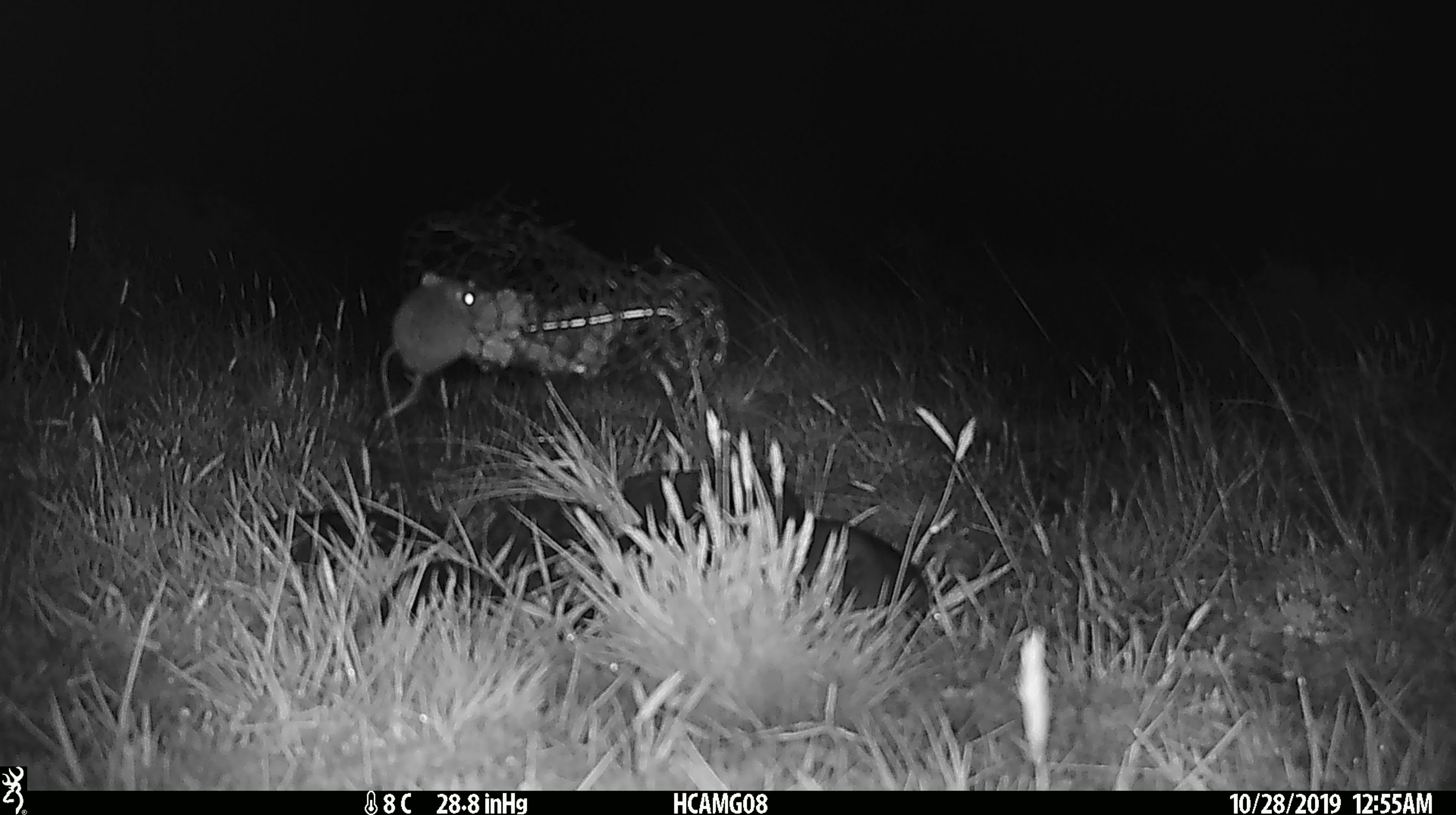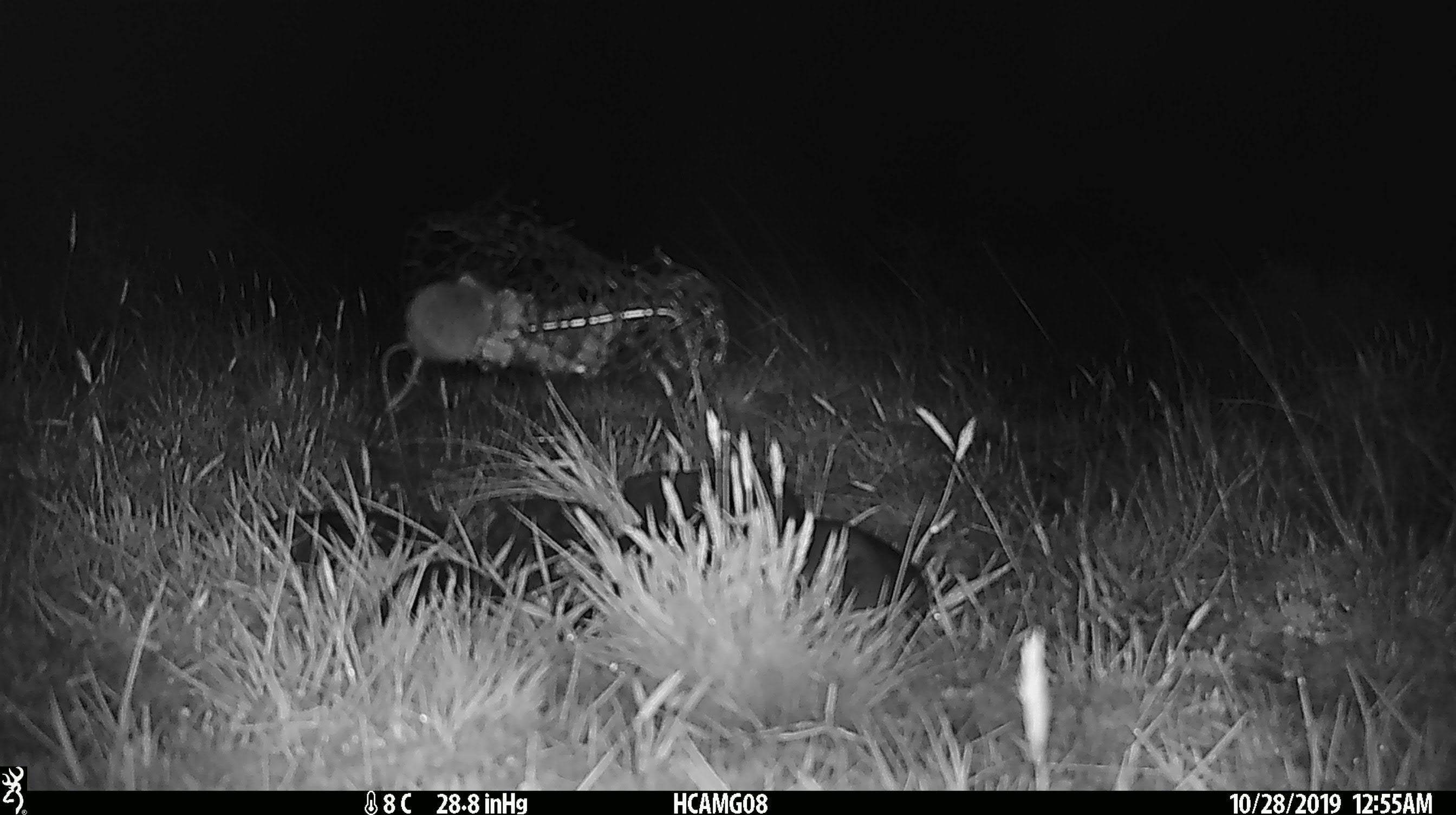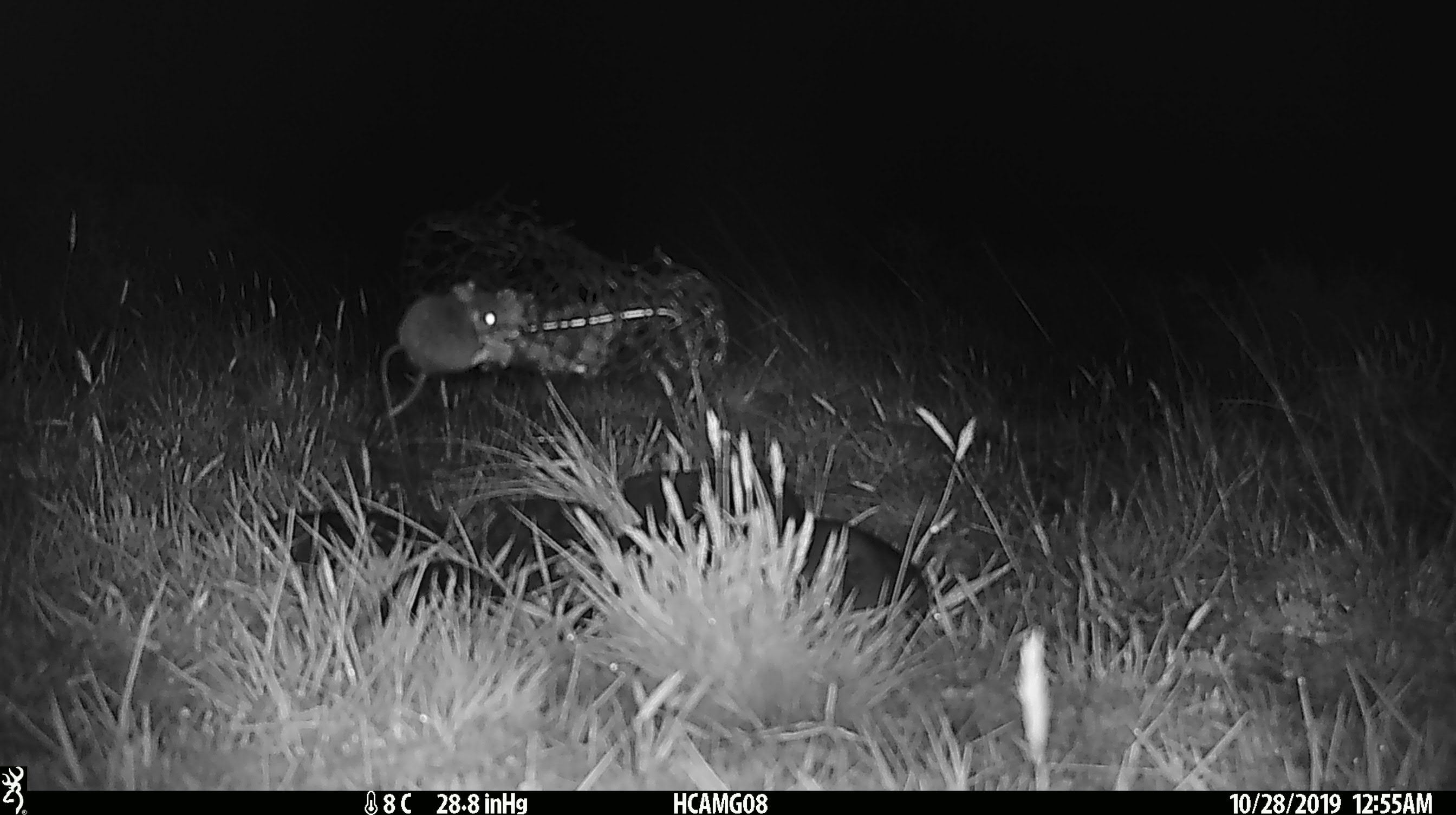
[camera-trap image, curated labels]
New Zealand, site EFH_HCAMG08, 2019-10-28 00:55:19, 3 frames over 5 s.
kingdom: Animalia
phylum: Chordata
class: Mammalia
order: Rodentia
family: Muridae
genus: Mus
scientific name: Mus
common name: mouse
Mouse (Mus).